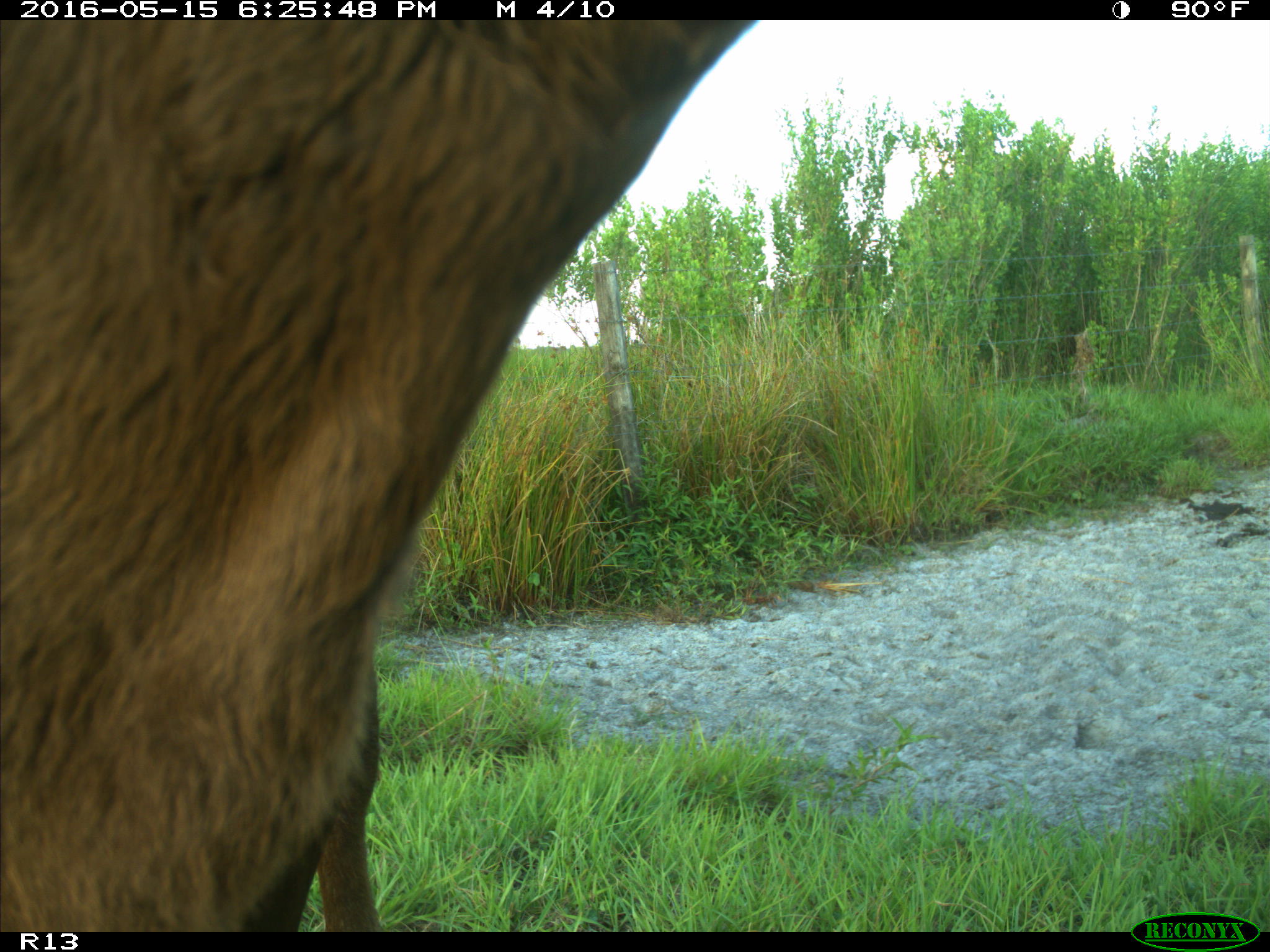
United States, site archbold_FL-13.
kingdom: Animalia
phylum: Chordata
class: Mammalia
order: Artiodactyla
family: Bovidae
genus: Bos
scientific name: Bos taurus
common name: domestic cow